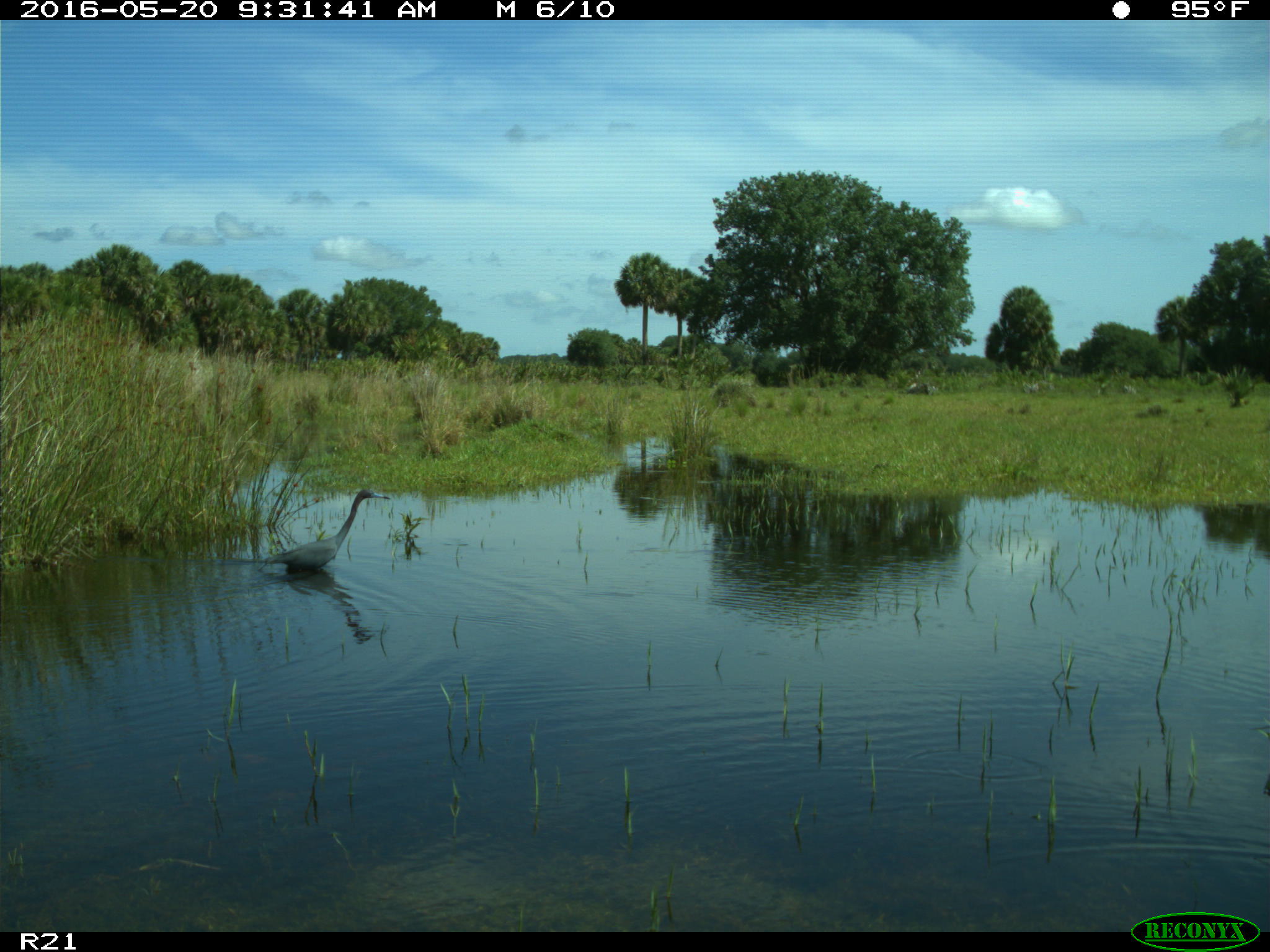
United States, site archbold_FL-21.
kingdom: Animalia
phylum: Chordata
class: Aves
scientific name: Aves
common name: birds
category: unidentified bird